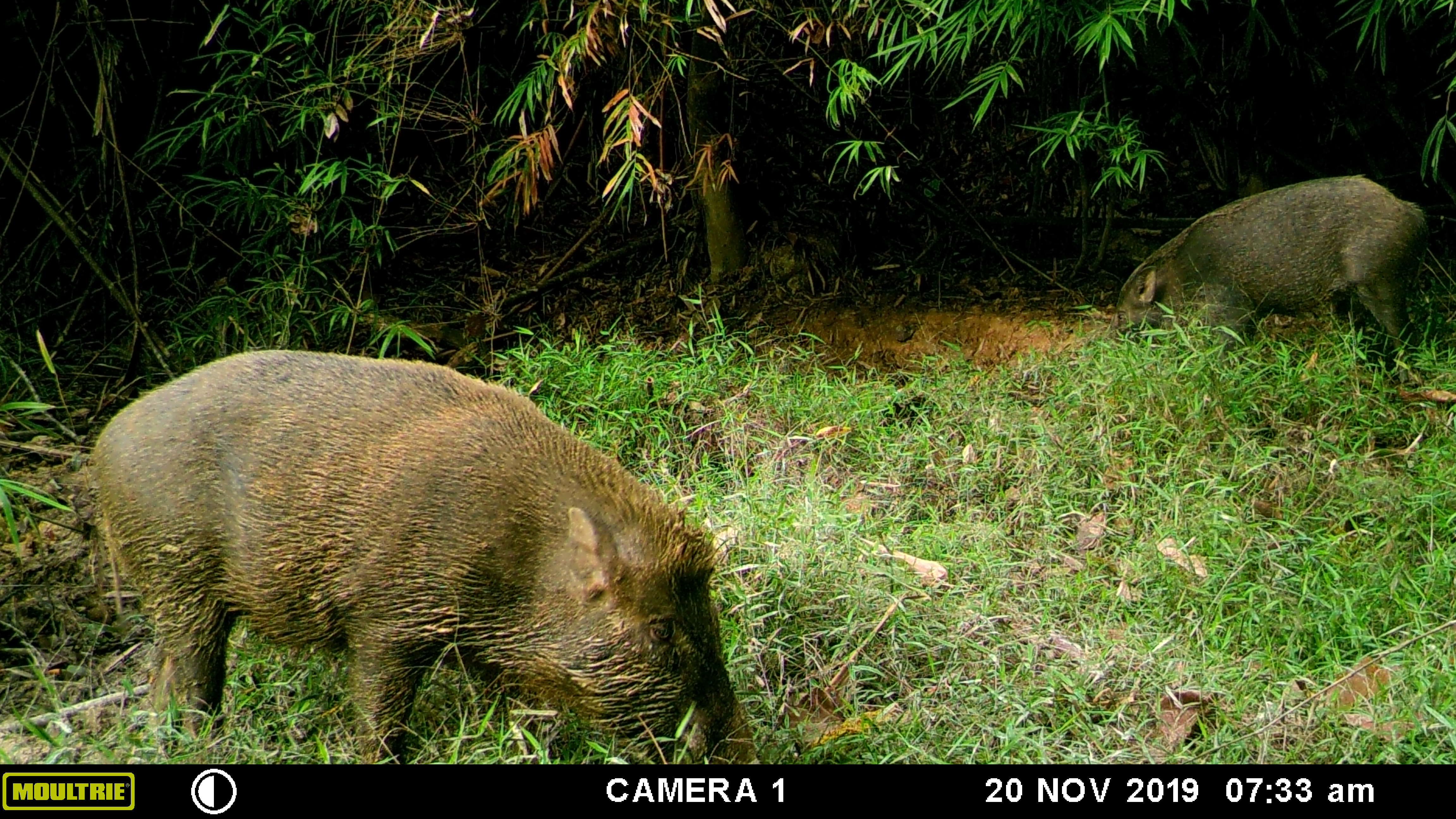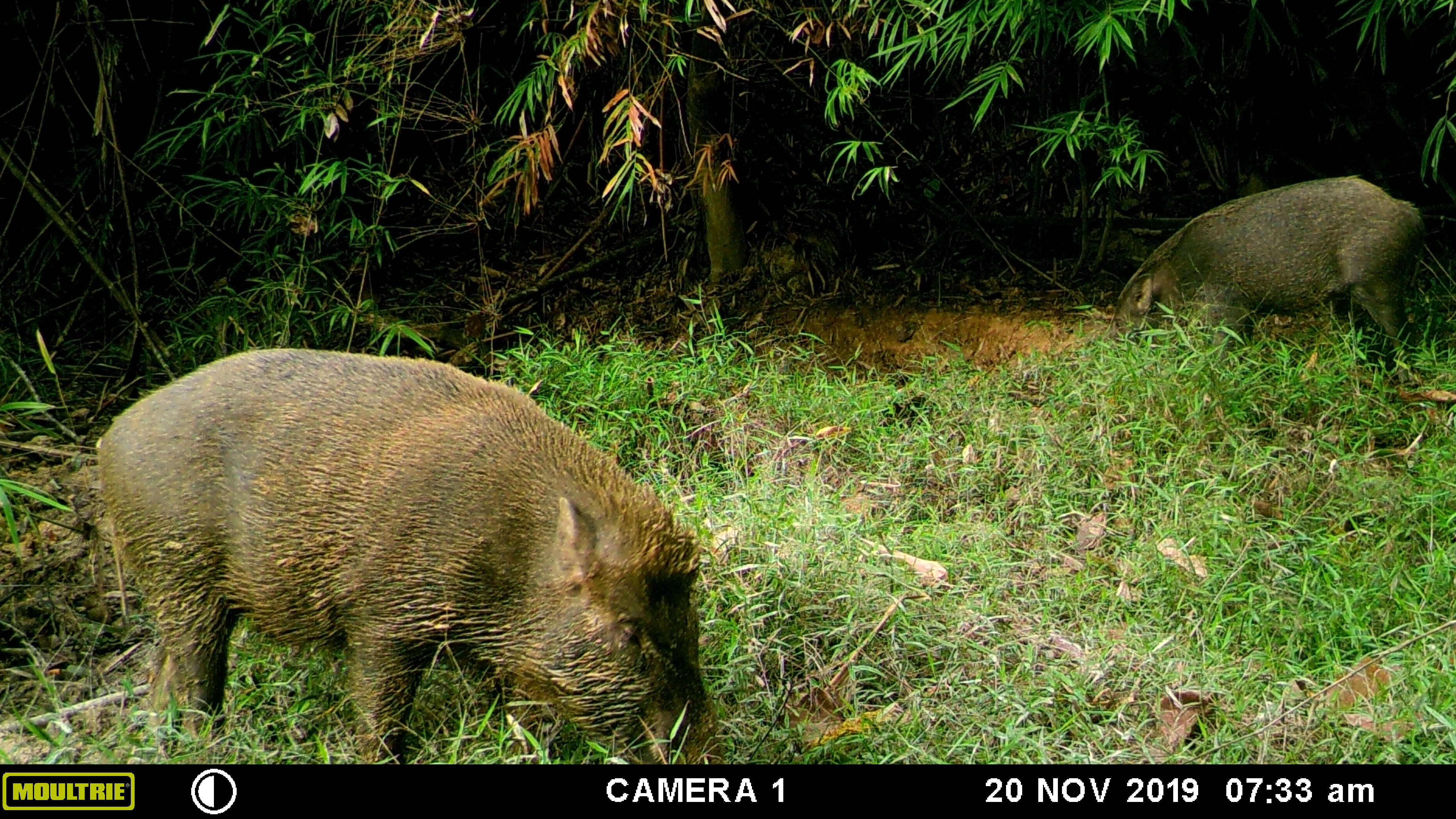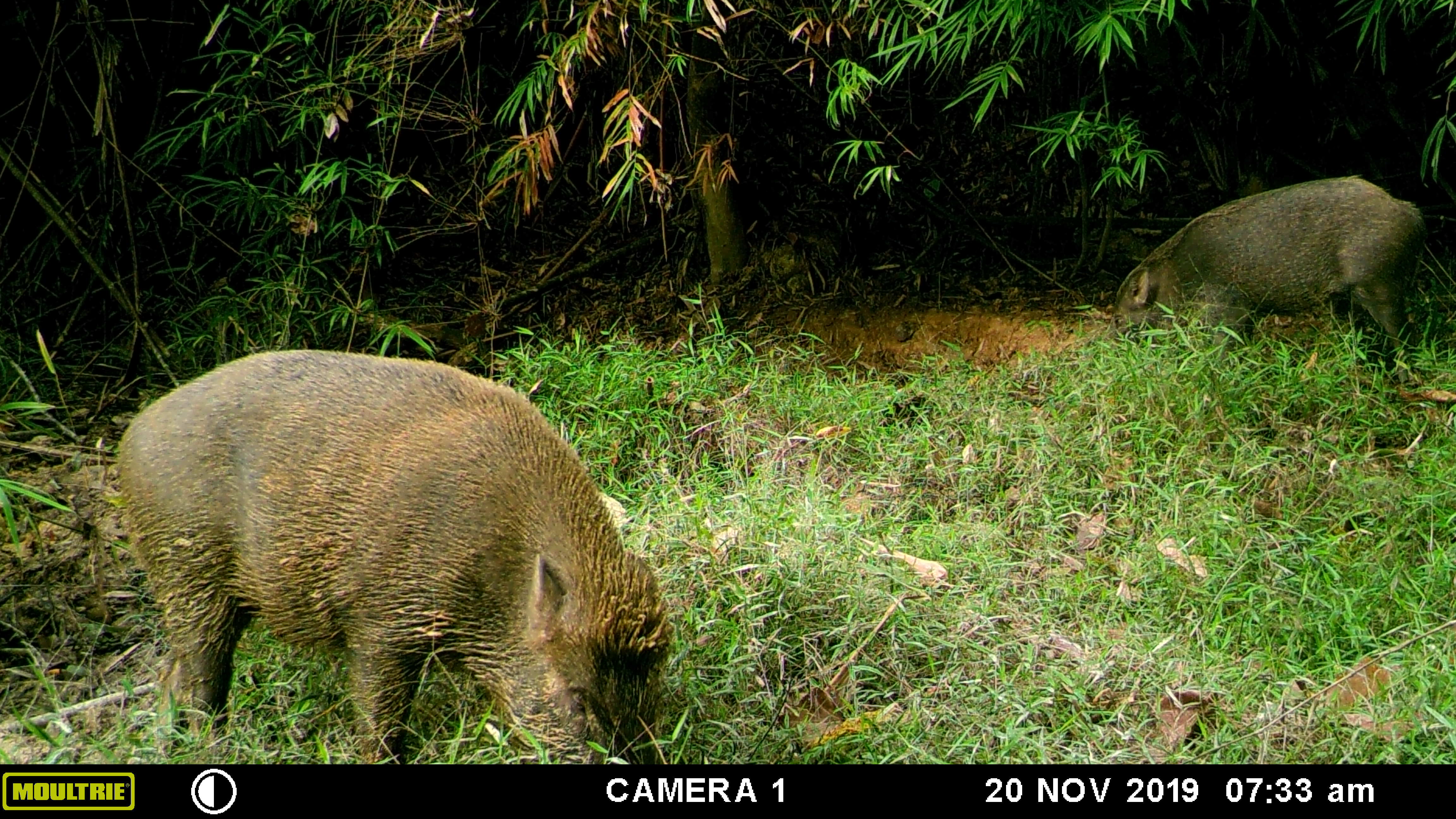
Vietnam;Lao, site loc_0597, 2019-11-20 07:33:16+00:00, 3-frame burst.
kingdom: Animalia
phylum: Chordata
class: Mammalia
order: Artiodactyla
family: Suidae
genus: Sus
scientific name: Sus scrofa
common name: eurasian wild pig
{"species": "eurasian wild pig (Sus scrofa)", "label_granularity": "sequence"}